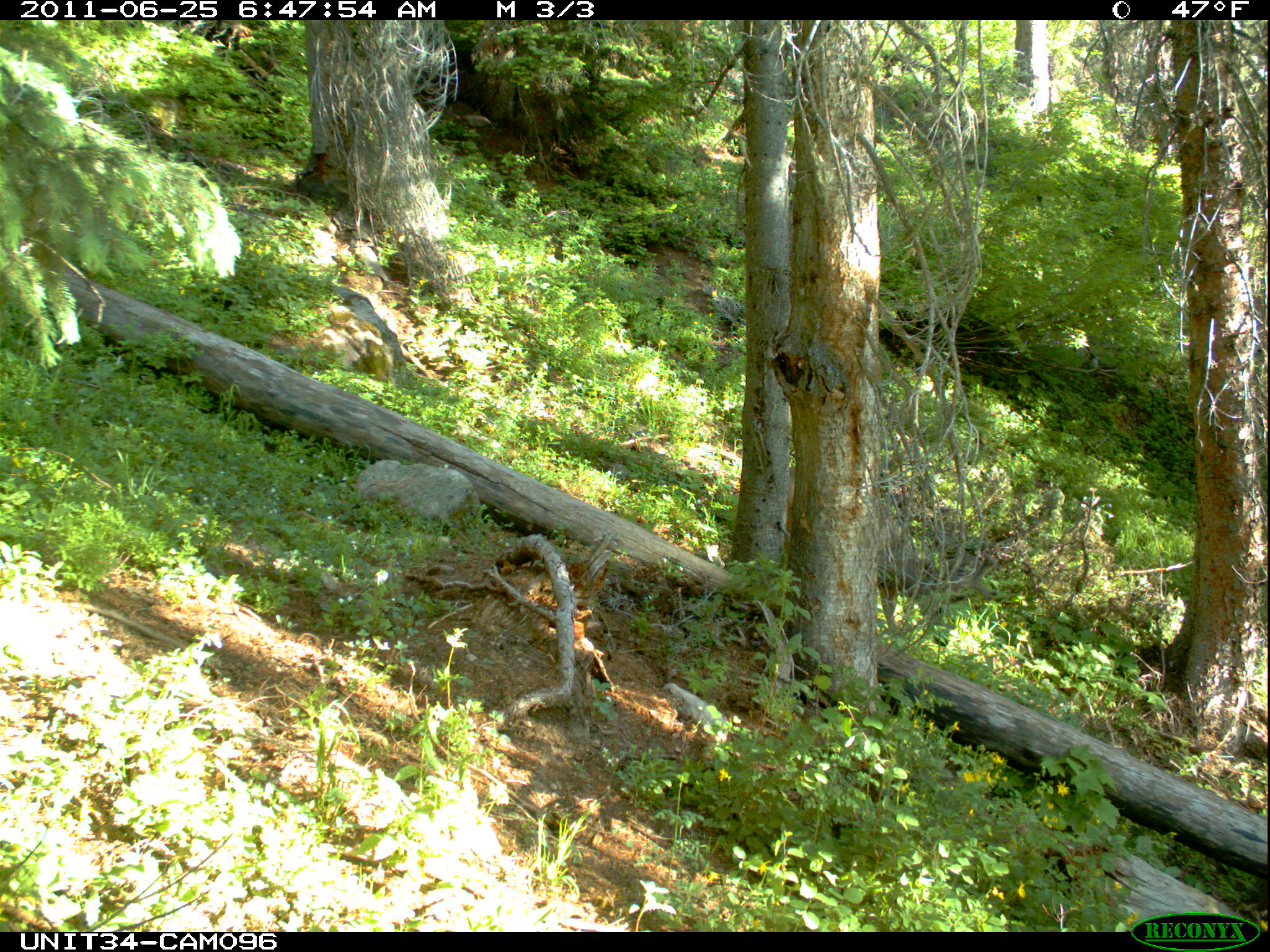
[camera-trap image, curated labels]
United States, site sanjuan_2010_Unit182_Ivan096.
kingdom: Animalia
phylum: Chordata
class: Mammalia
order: Artiodactyla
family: Cervidae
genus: Odocoileus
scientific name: Odocoileus hemionus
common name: mule deer